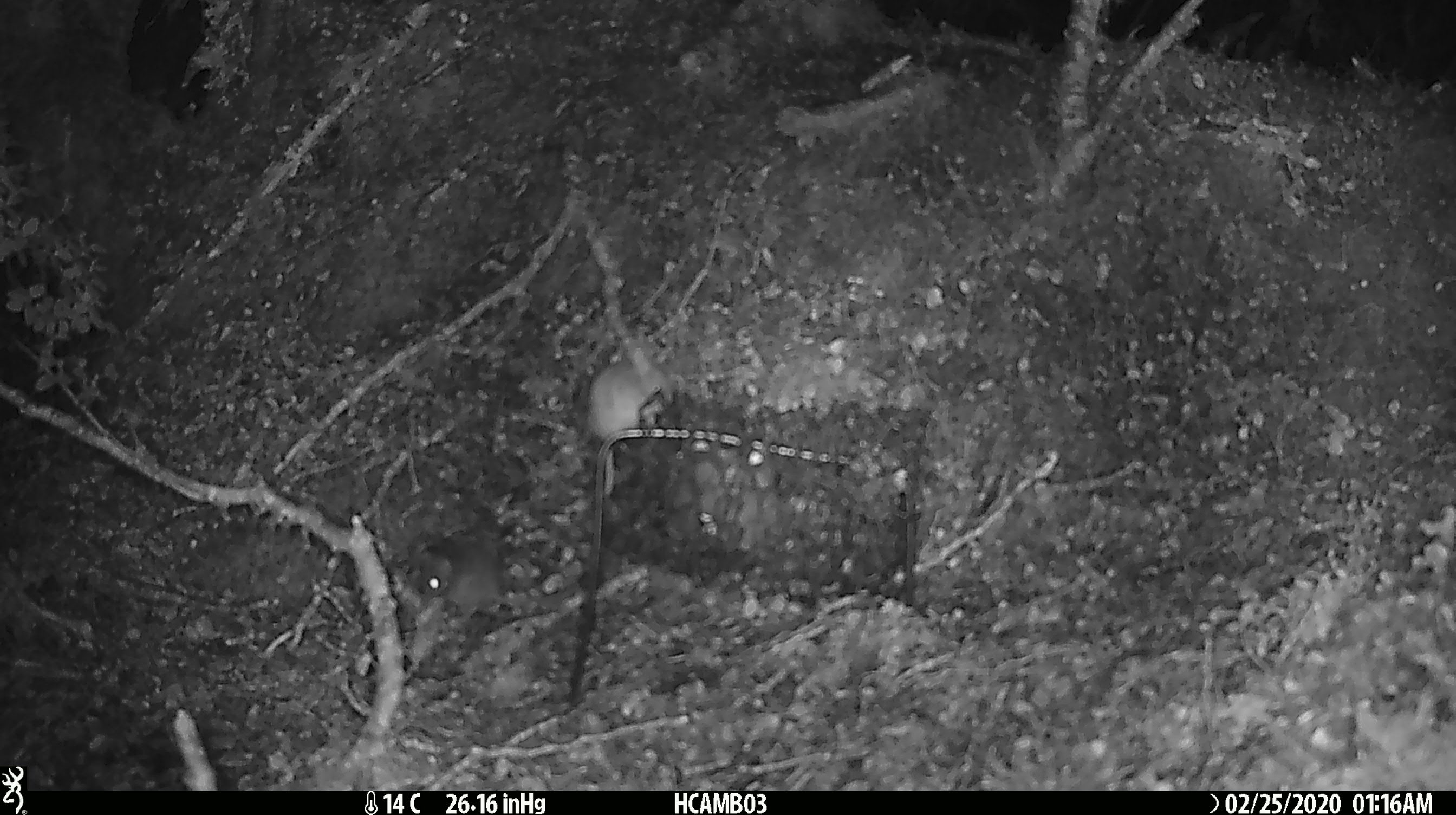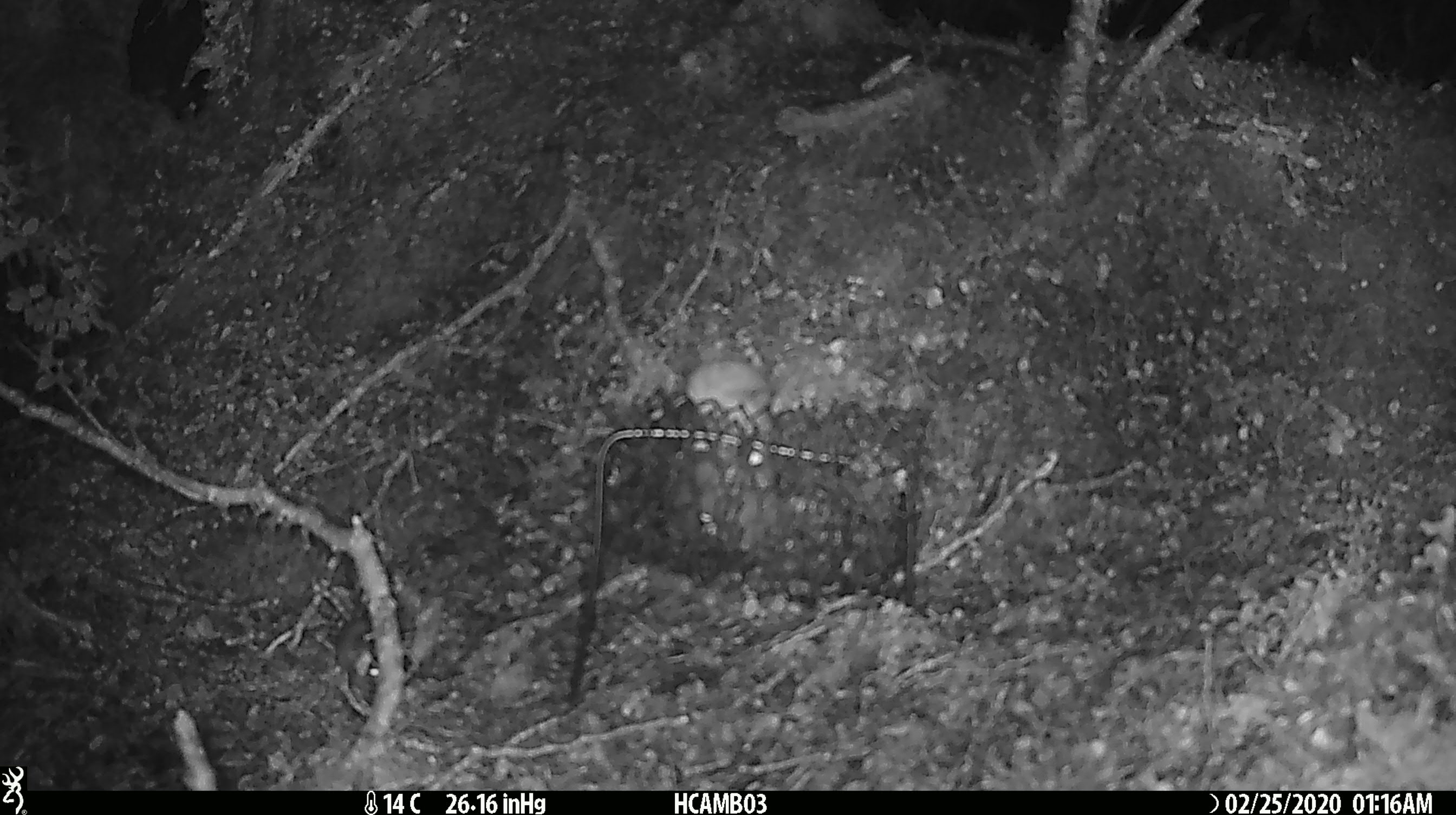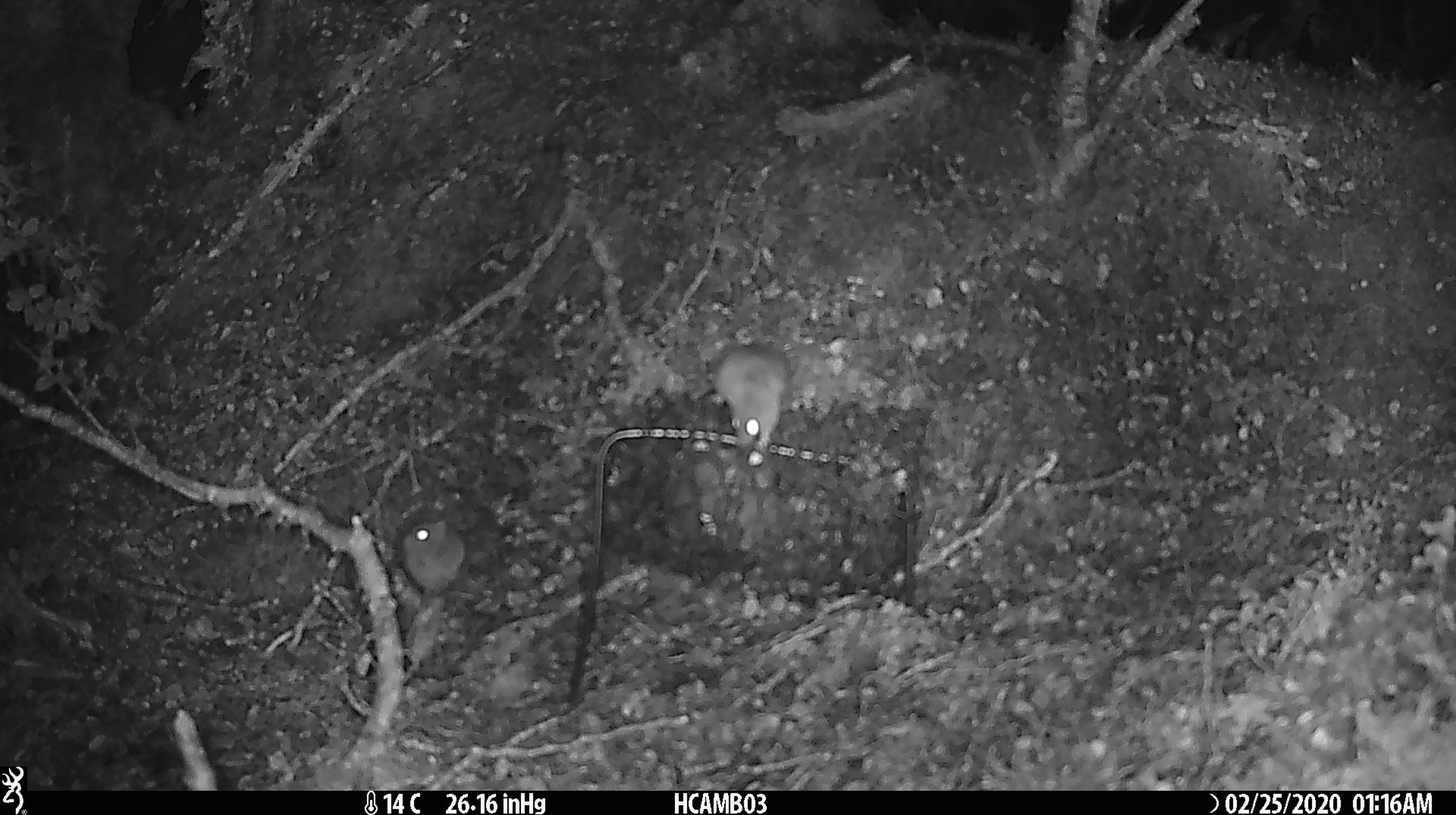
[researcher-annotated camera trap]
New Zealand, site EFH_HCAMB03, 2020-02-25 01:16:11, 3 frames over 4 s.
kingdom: Animalia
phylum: Chordata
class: Mammalia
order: Rodentia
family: Muridae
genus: Mus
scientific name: Mus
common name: mouse